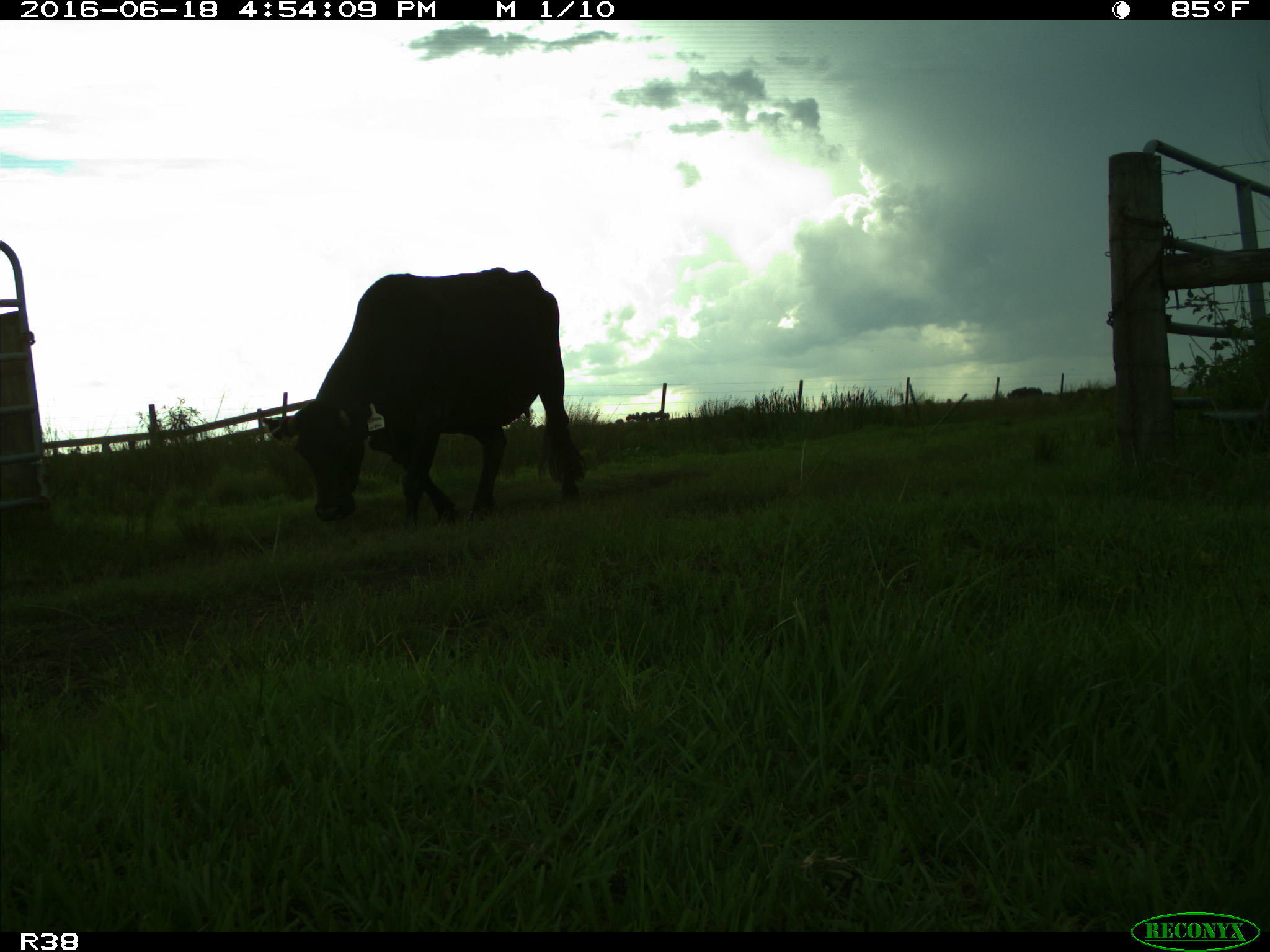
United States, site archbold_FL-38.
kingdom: Animalia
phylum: Chordata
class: Mammalia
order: Artiodactyla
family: Bovidae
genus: Bos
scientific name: Bos taurus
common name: domestic cow